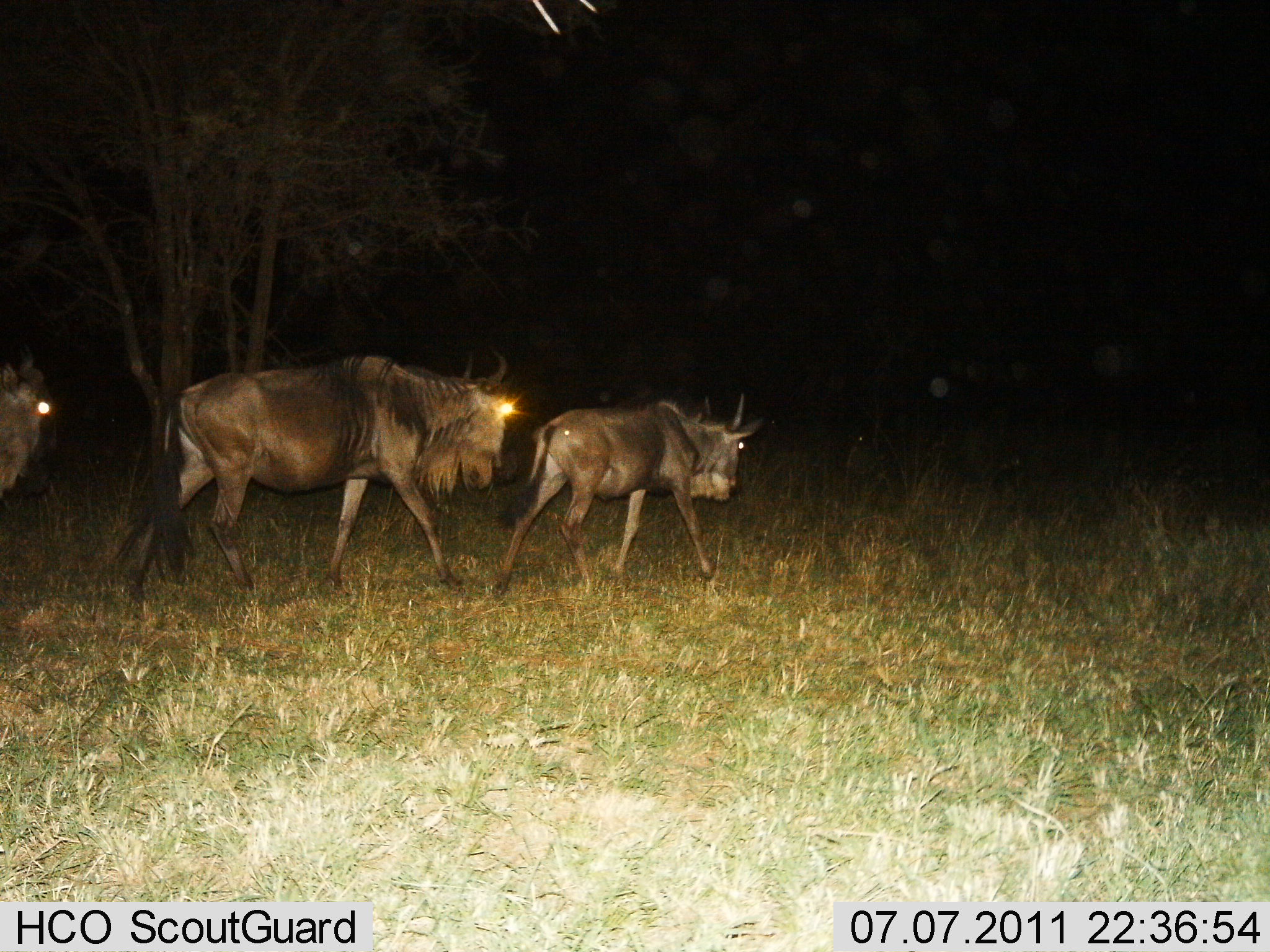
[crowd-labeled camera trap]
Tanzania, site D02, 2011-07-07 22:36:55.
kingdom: Animalia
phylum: Chordata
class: Mammalia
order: Artiodactyla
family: Bovidae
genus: Connochaetes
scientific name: Connochaetes taurinus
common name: blue wildebeest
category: wildebeest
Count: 3.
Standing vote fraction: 7%.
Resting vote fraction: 0%.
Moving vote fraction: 100%.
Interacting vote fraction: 0%.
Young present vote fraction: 43%.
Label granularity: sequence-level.